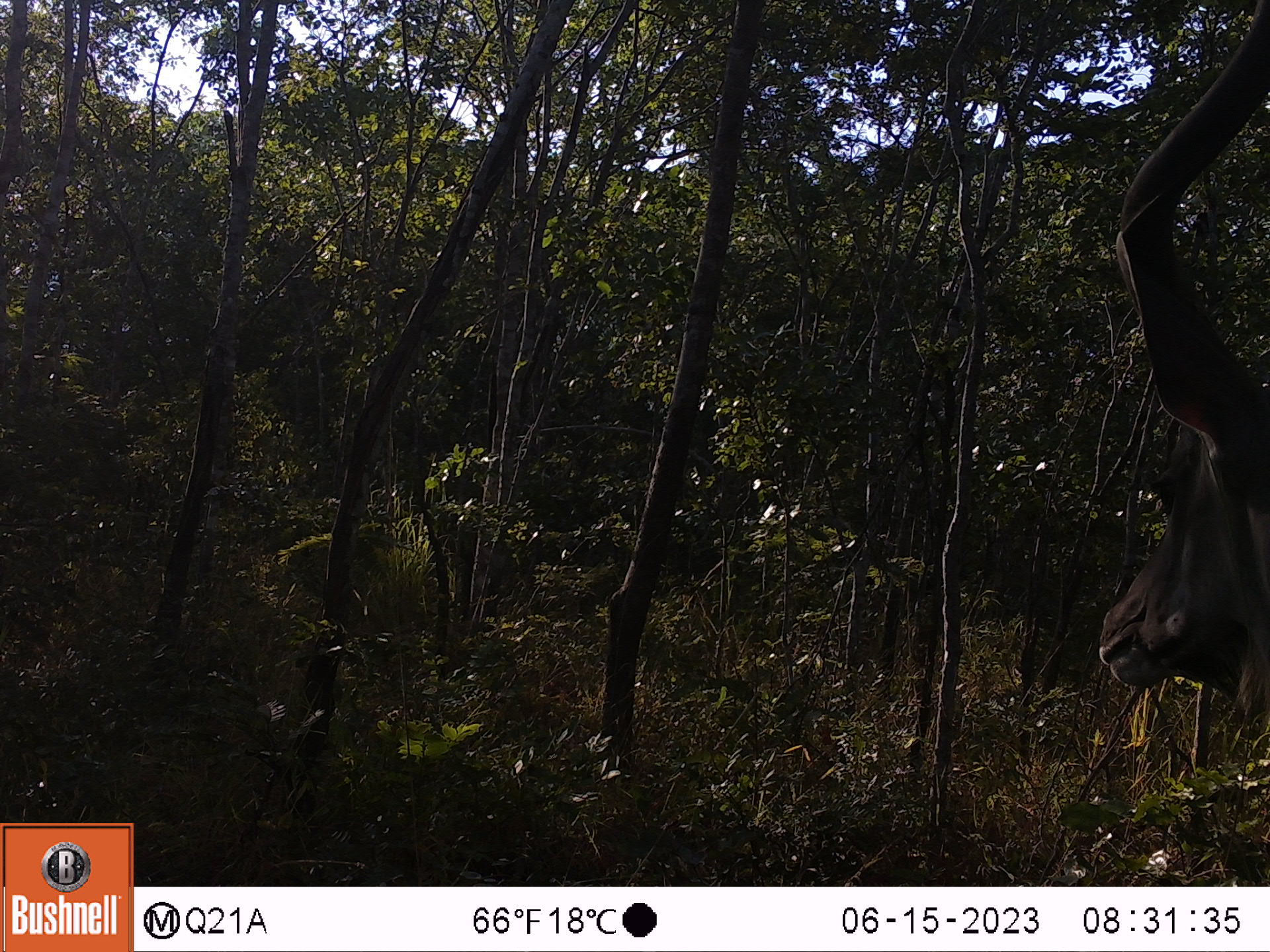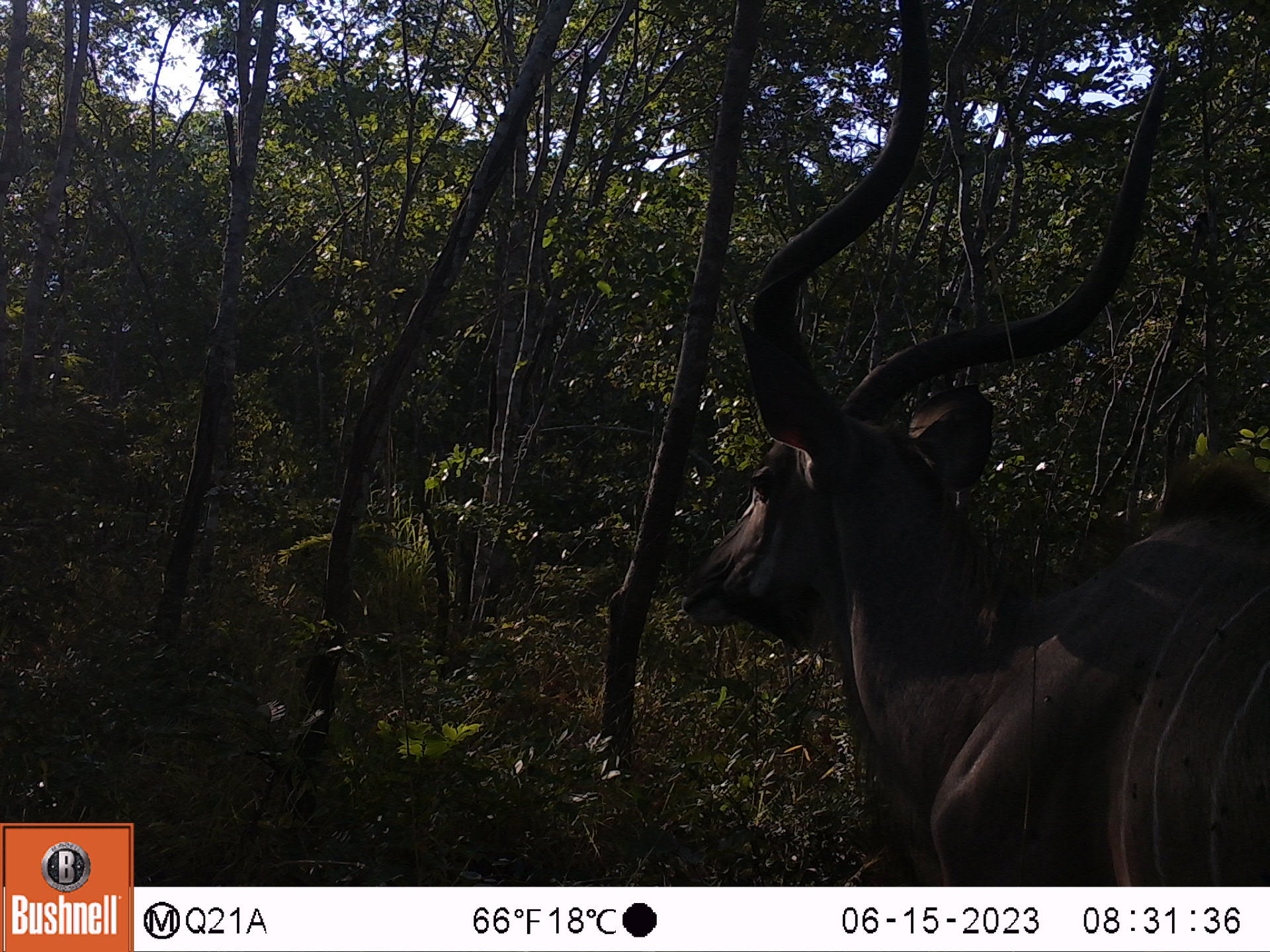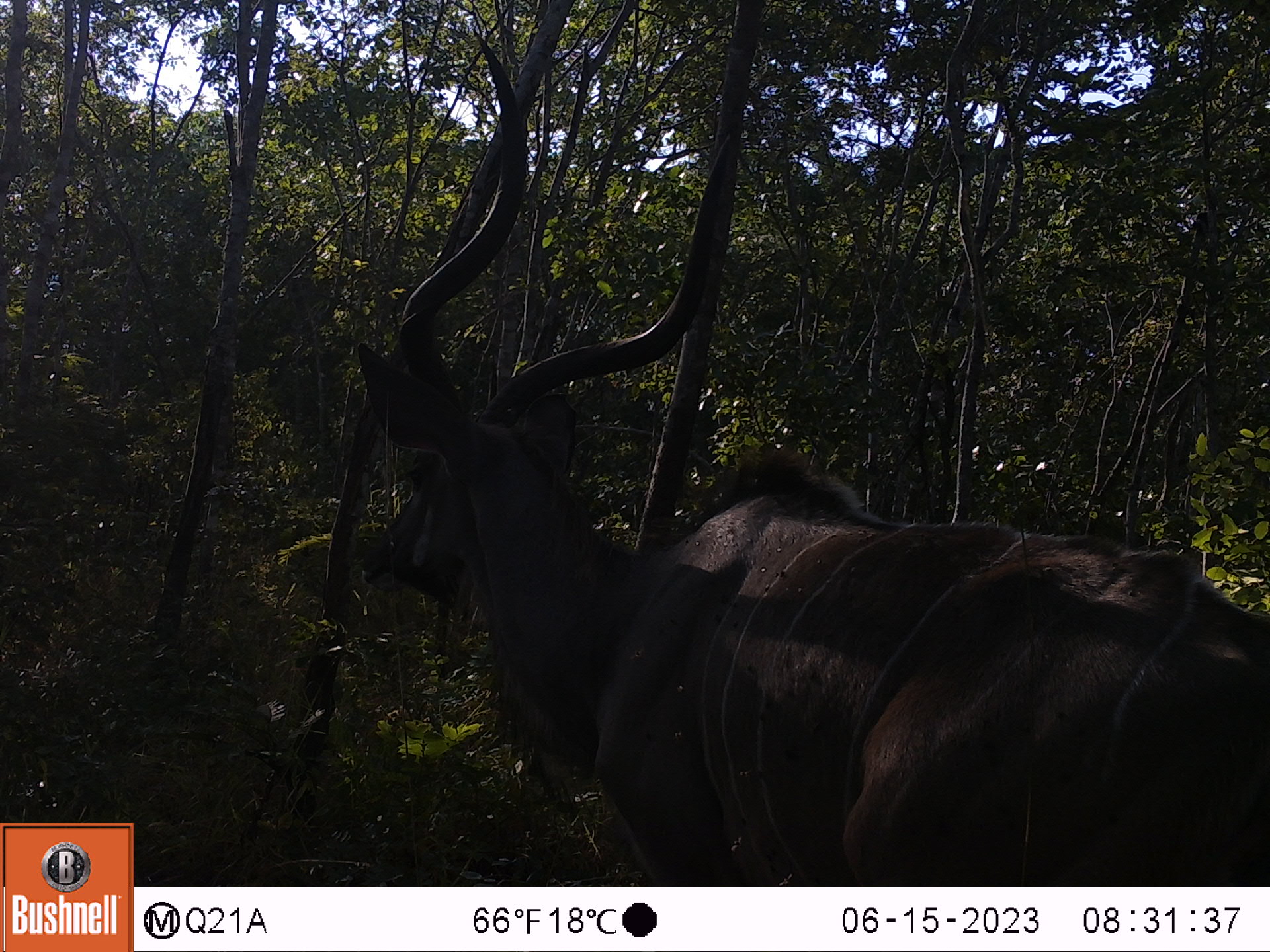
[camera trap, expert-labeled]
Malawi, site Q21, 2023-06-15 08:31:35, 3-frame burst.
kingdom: Animalia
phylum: Chordata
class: Mammalia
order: Artiodactyla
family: Bovidae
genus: Tragelaphus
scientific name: Tragelaphus strepsiceros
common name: greater kudu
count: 1